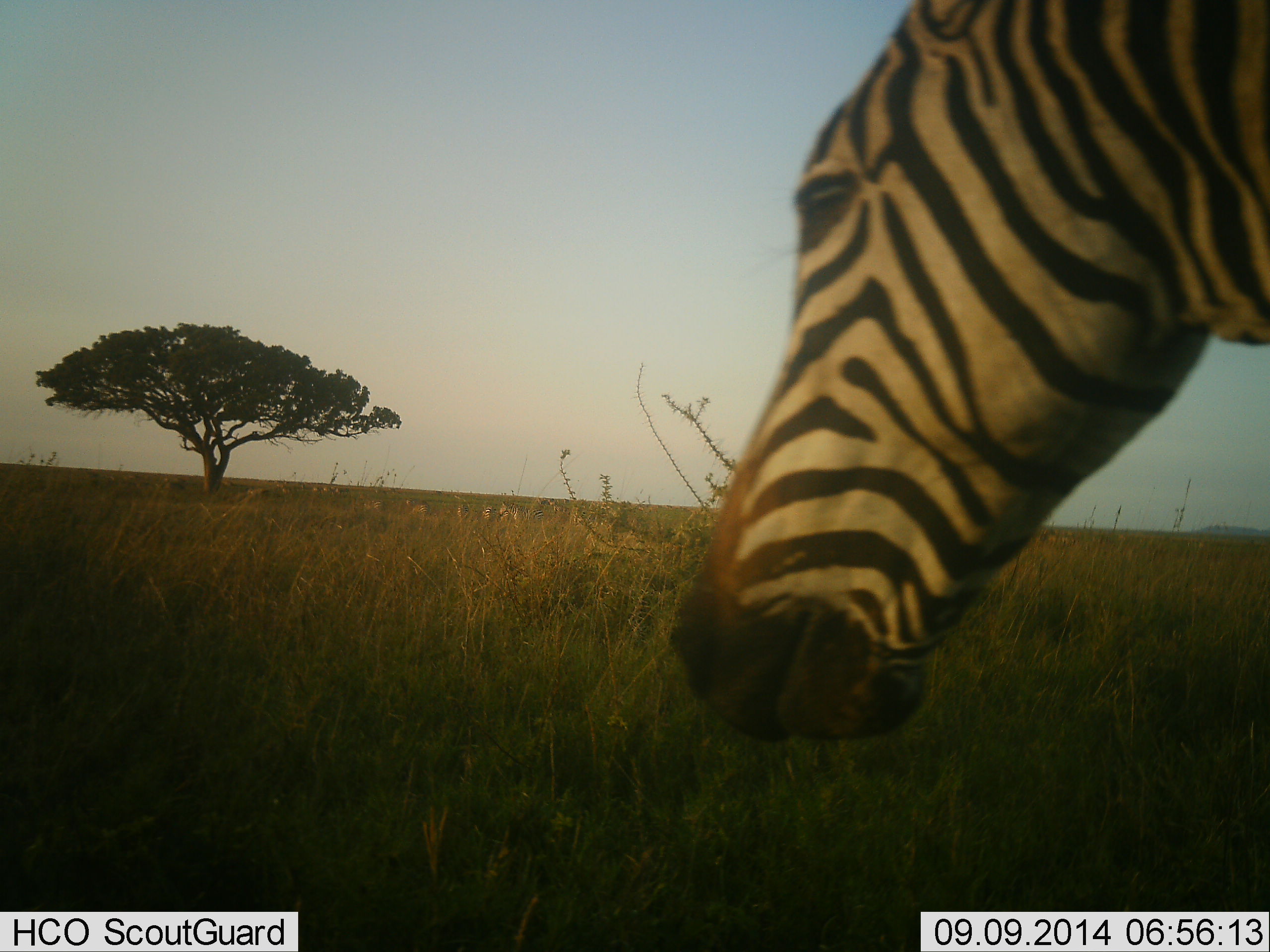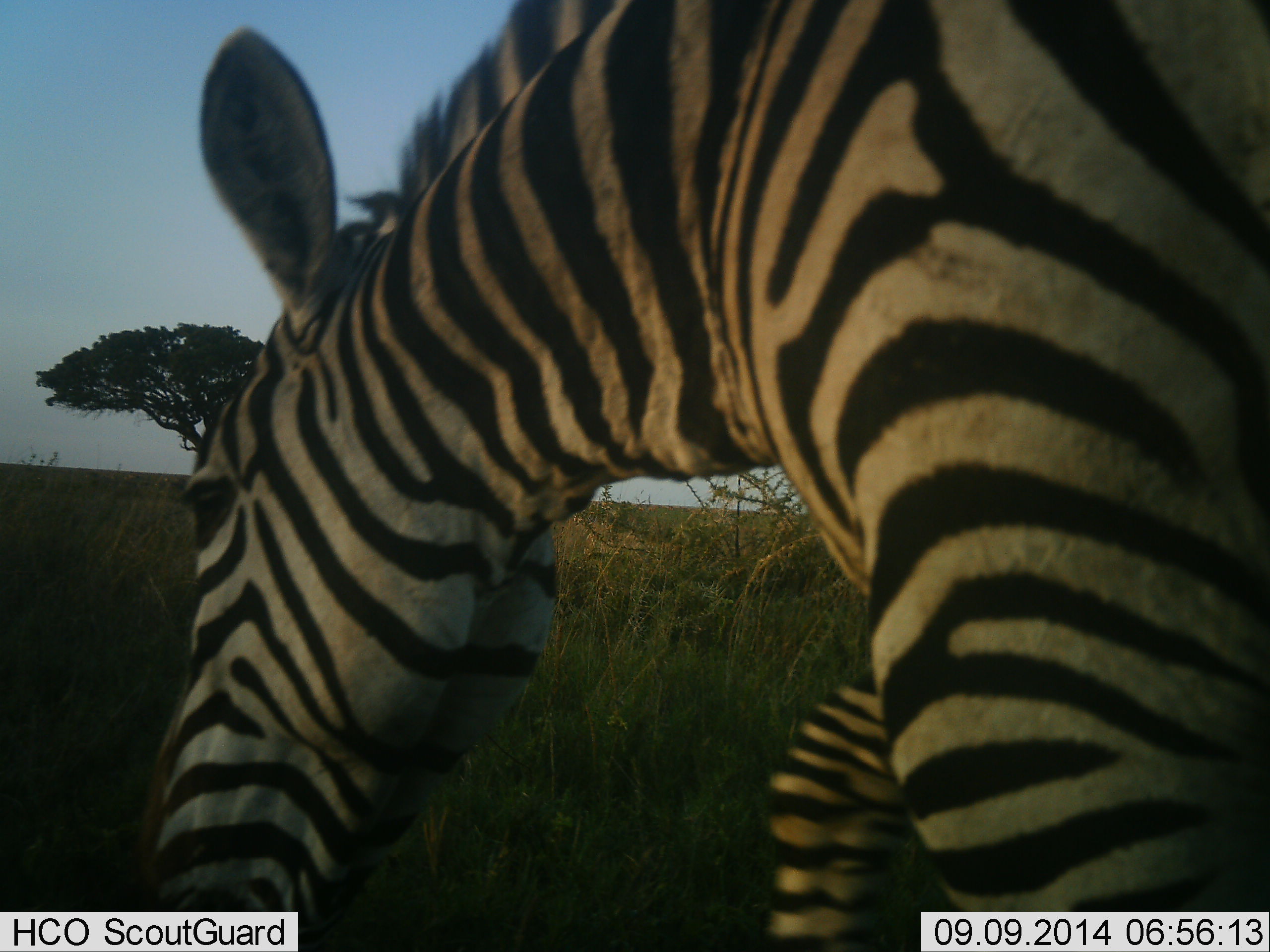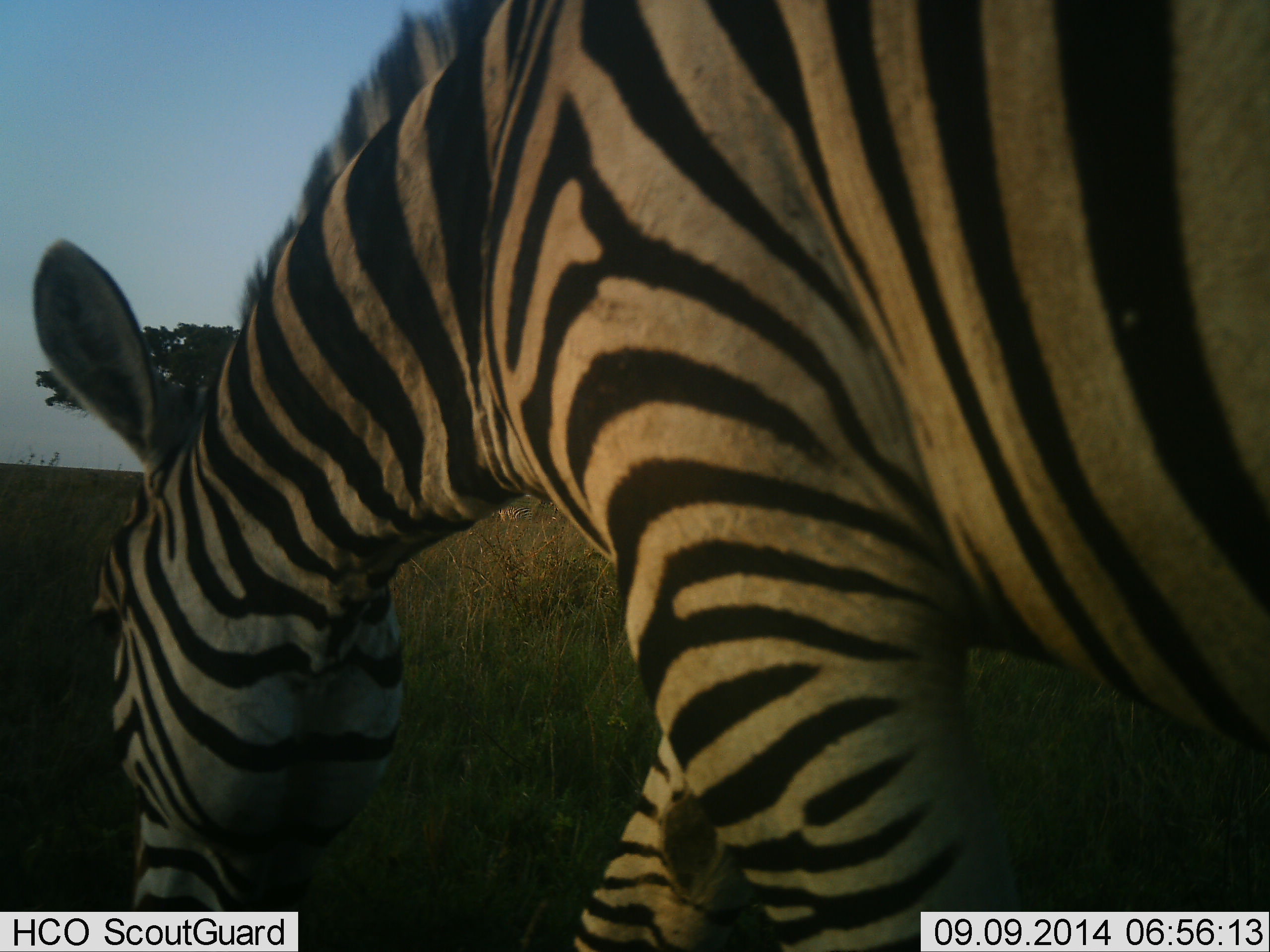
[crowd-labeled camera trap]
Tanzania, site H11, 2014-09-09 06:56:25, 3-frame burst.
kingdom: Animalia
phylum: Chordata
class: Mammalia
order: Perissodactyla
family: Equidae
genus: Equus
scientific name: Equus quagga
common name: plains zebra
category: zebra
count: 1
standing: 10%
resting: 0%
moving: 100%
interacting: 10%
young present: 0%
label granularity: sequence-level